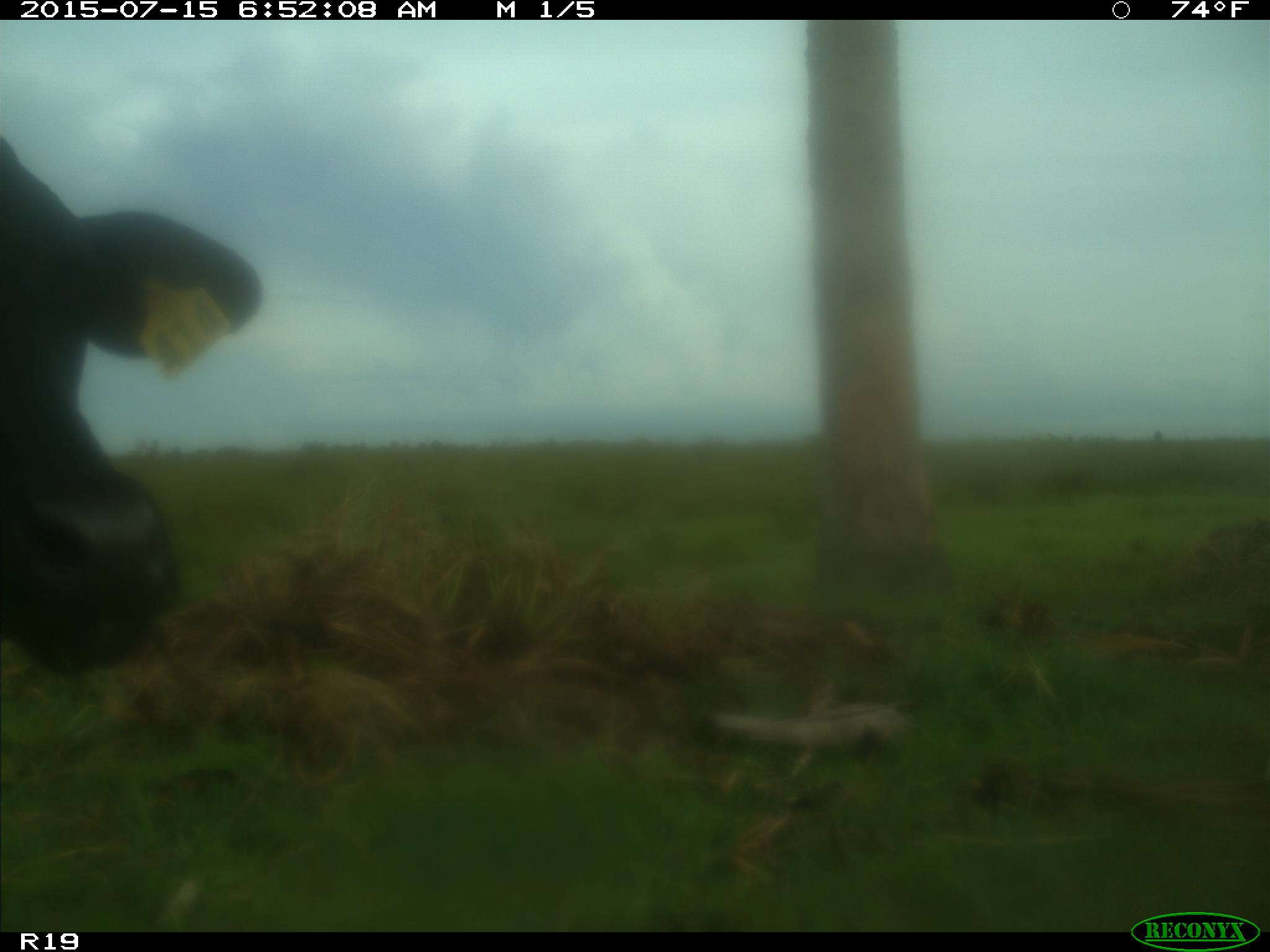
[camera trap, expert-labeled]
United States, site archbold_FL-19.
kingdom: Animalia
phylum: Chordata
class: Mammalia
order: Artiodactyla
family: Bovidae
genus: Bos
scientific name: Bos taurus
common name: domestic cow